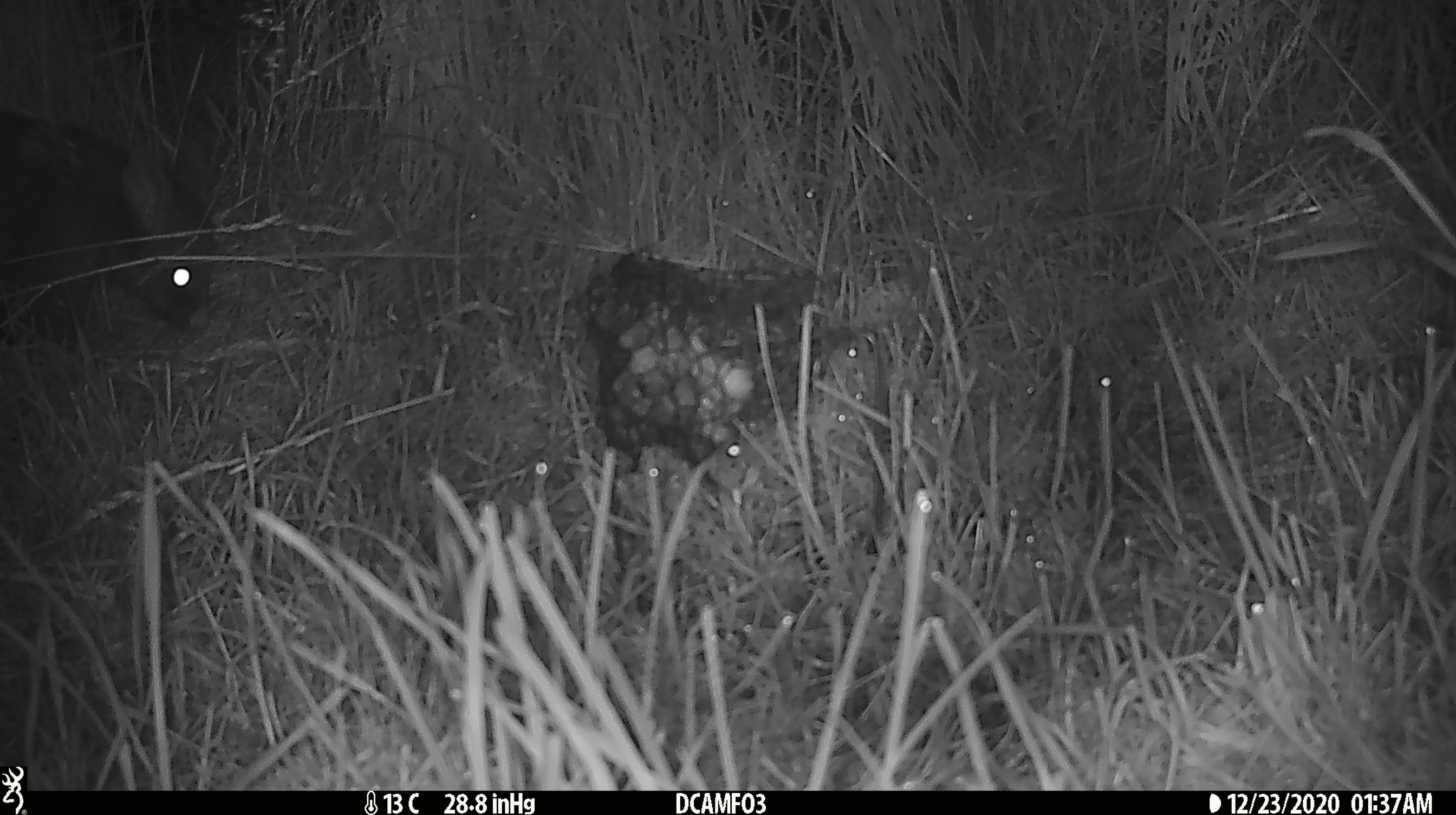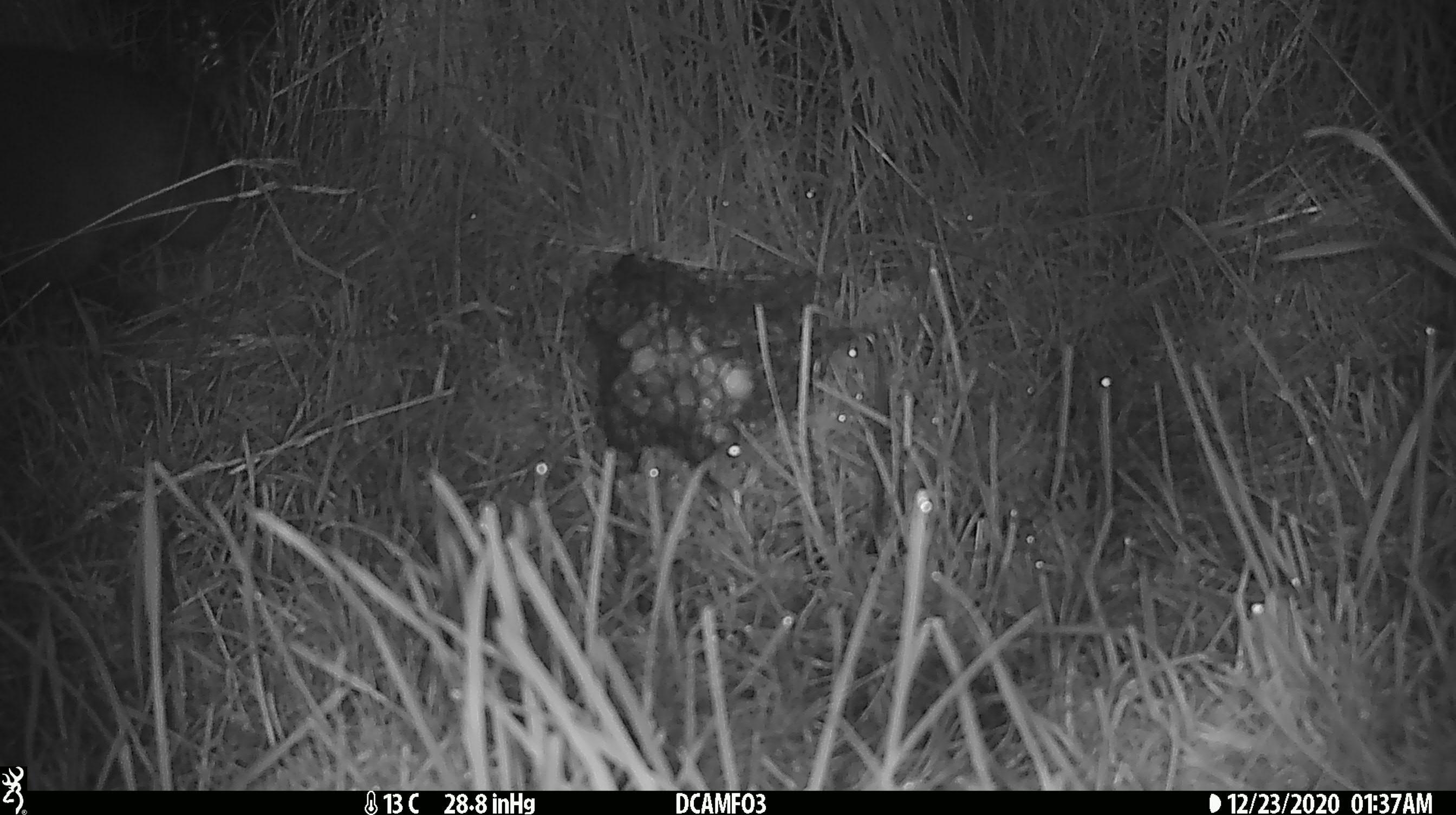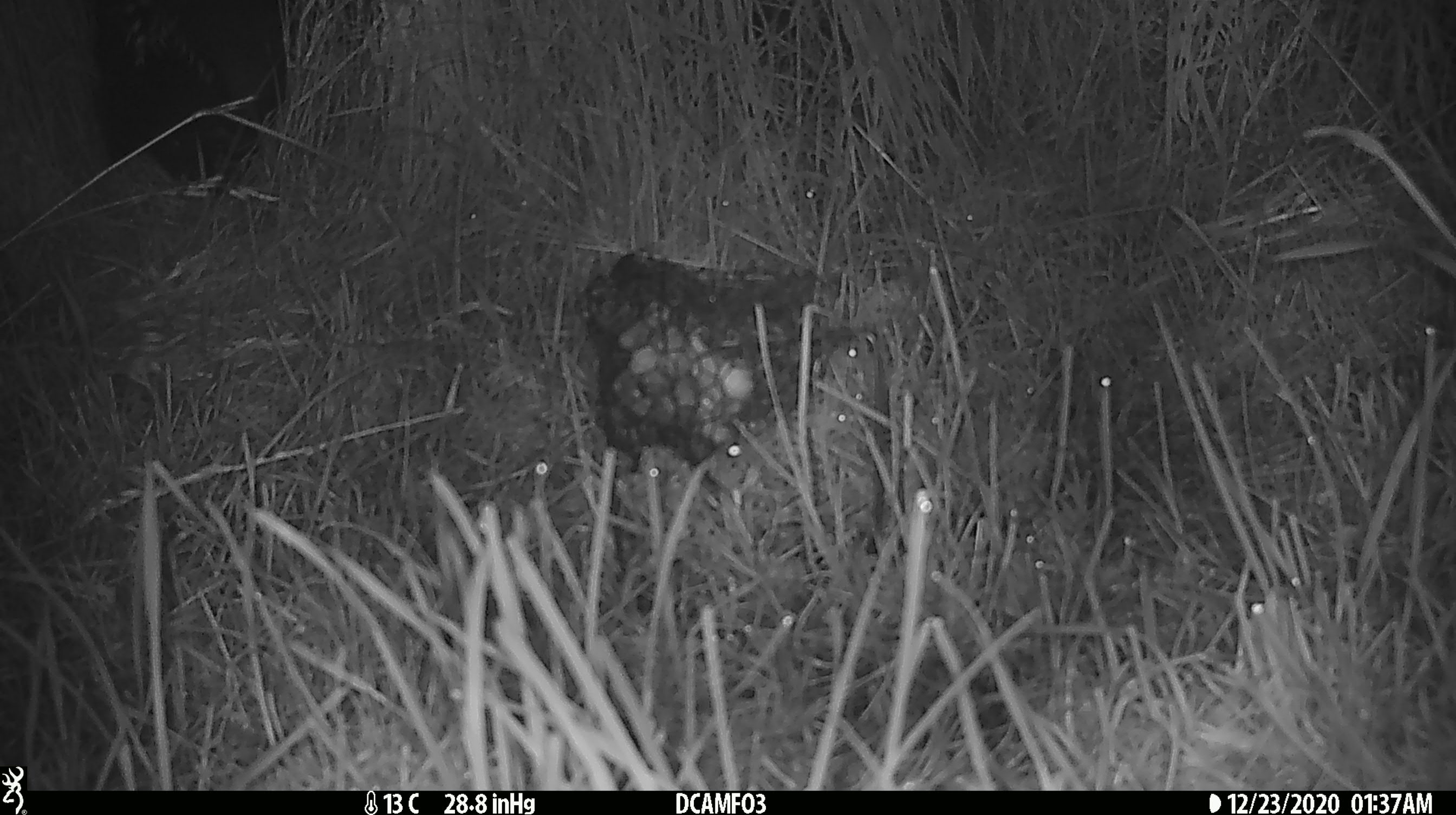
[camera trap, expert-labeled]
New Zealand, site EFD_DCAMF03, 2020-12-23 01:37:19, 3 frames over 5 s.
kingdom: Animalia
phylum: Chordata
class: Mammalia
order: Diprotodontia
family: Phalangeridae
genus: Trichosurus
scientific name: Trichosurus vulpecula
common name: common brushtail possum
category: possum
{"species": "possum (common brushtail possum) (Trichosurus vulpecula)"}